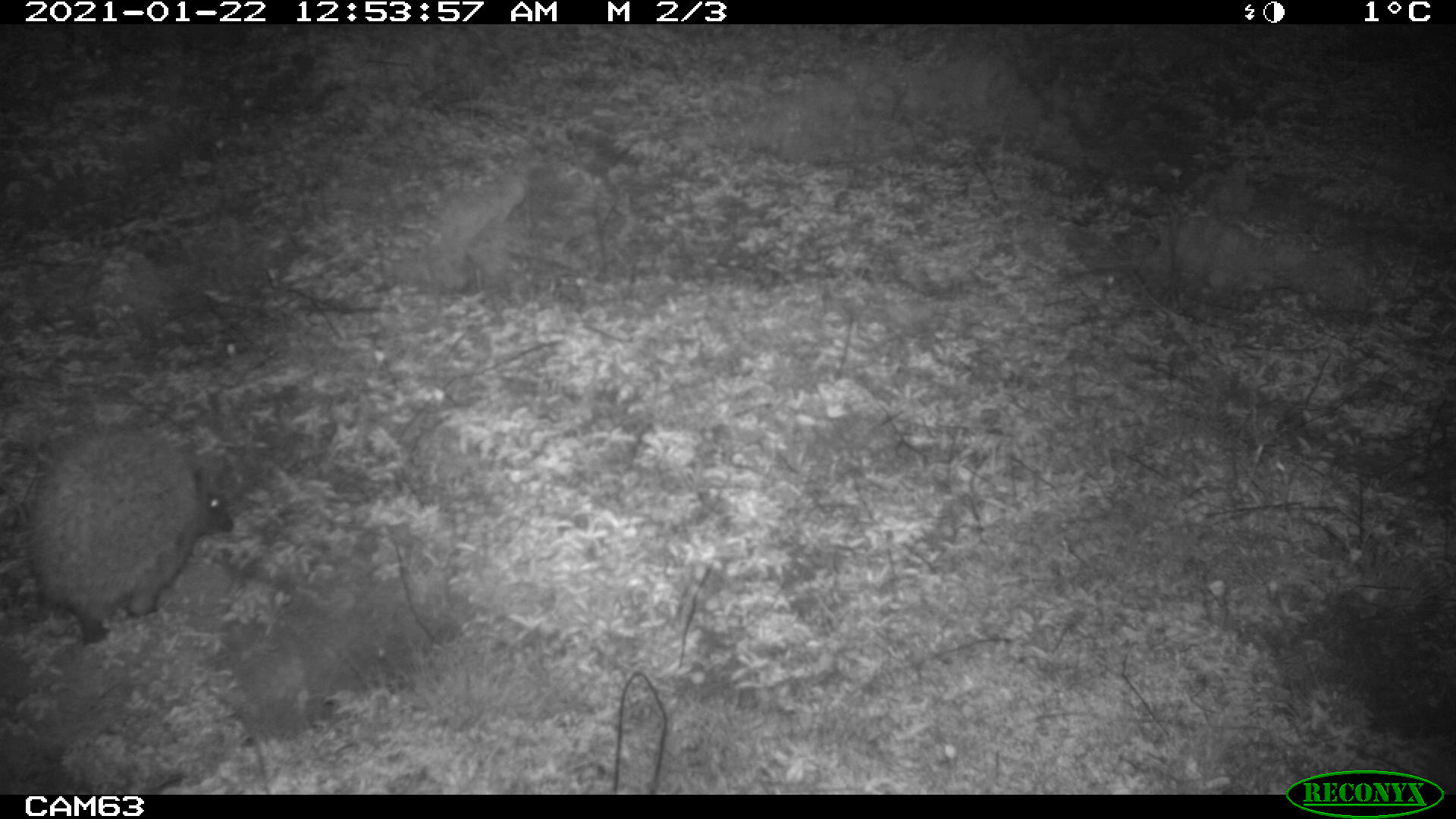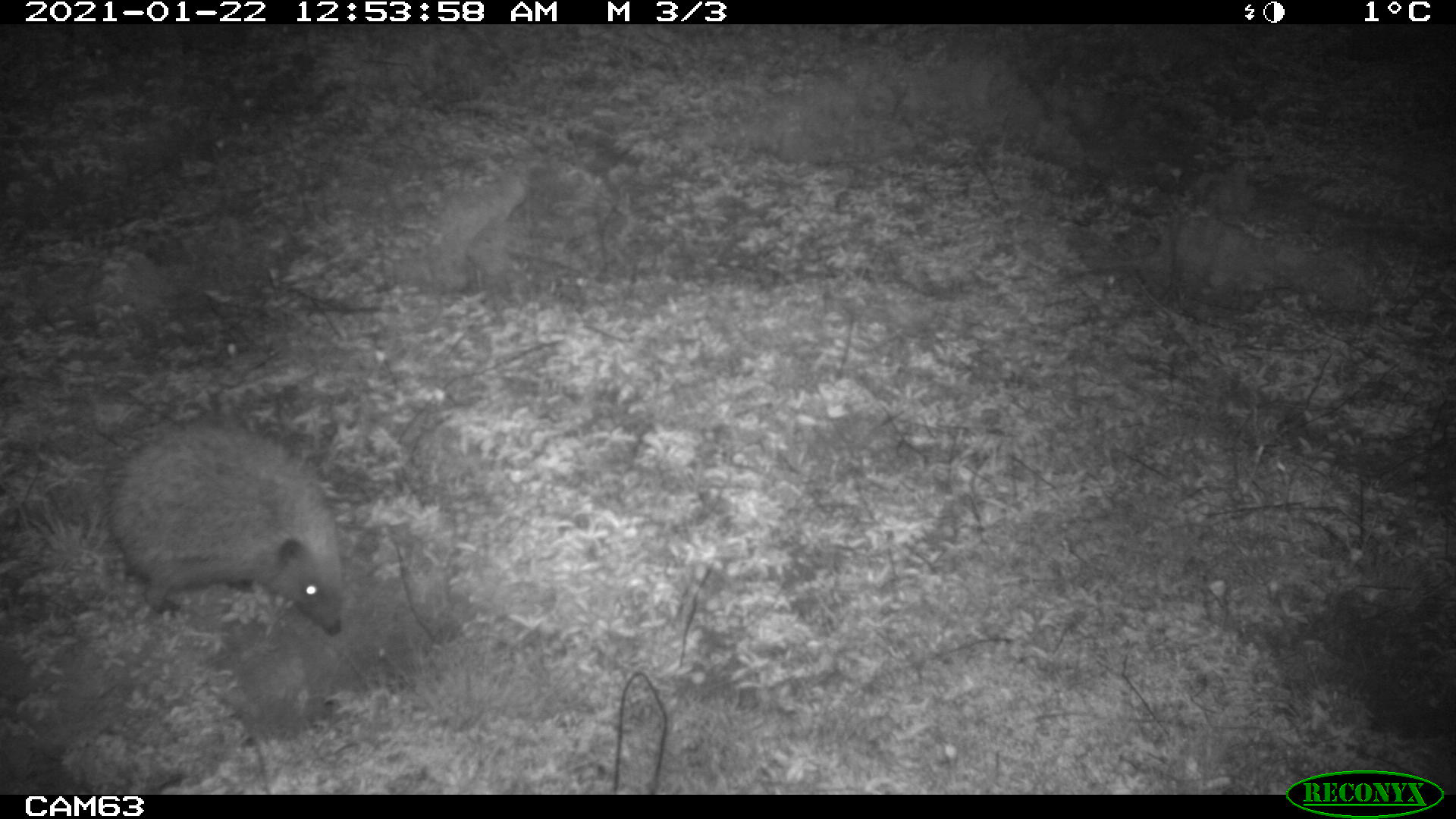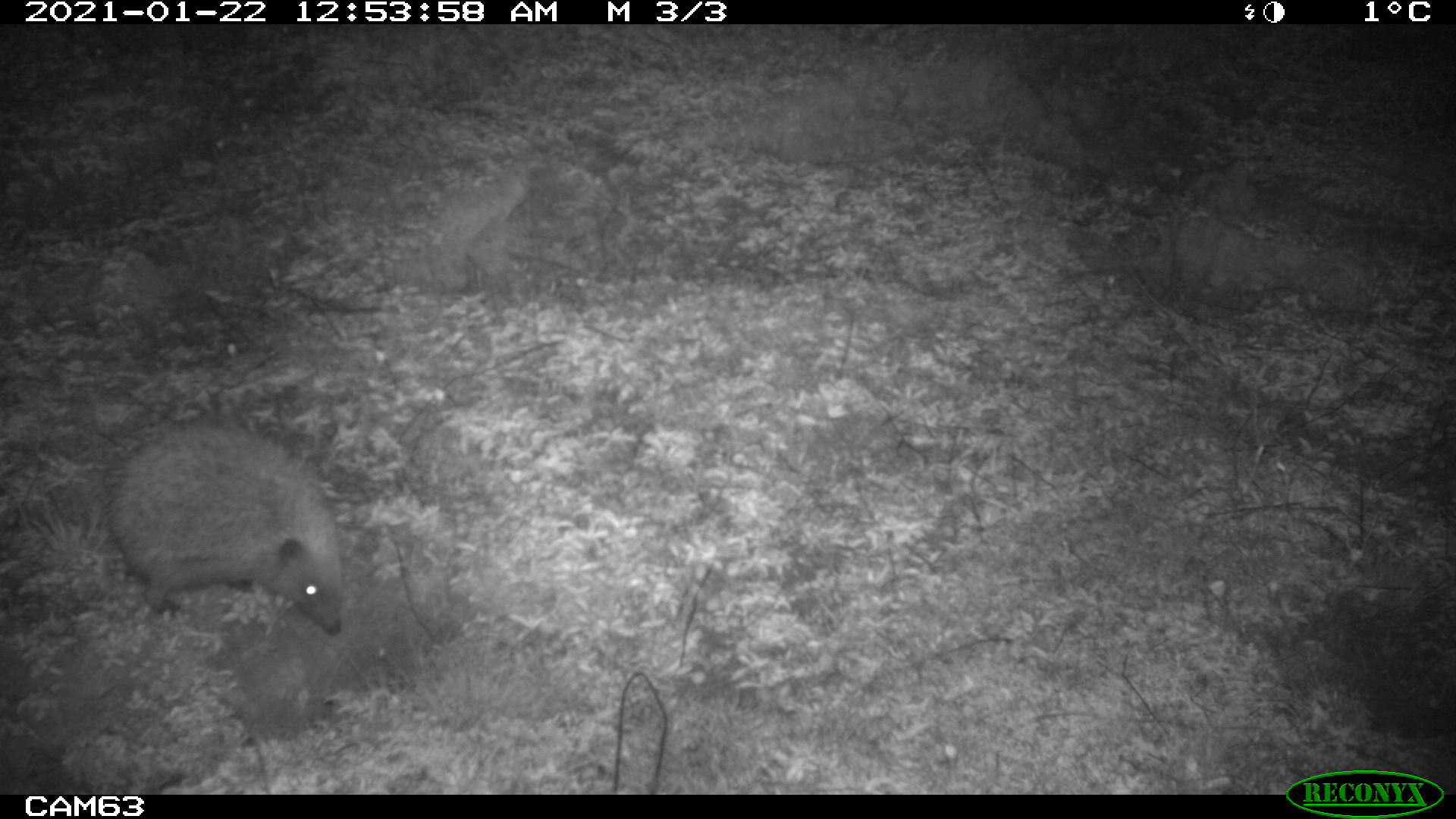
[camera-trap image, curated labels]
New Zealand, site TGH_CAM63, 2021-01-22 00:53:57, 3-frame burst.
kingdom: Animalia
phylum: Chordata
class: Mammalia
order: Eulipotyphla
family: Erinaceidae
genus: Erinaceus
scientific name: Erinaceus europaeus europaeus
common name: european hedgehog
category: hedgehog